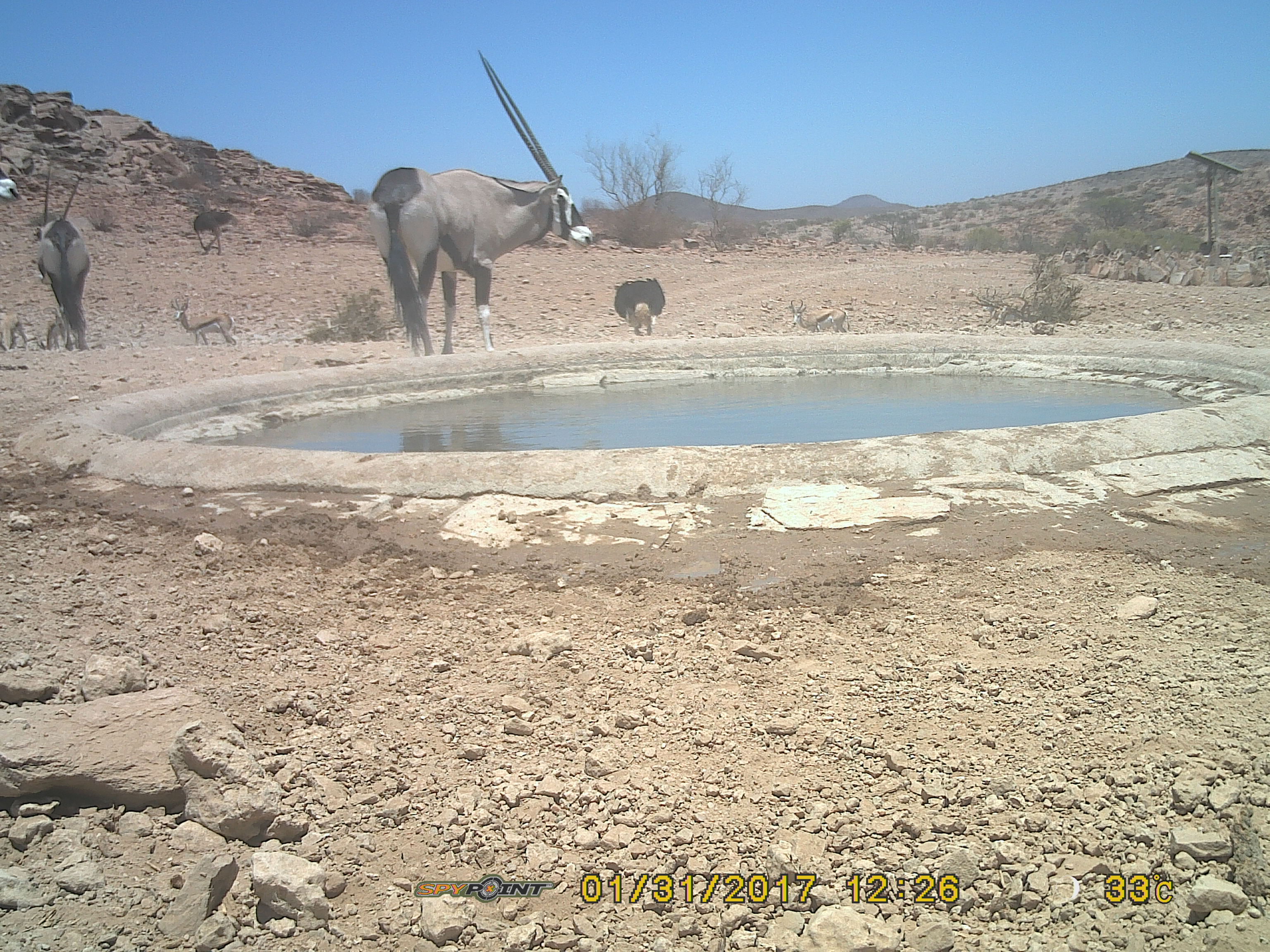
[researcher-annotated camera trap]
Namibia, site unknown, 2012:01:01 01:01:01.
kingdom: Animalia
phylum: Chordata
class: Mammalia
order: Artiodactyla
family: Bovidae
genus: Oryx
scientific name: Oryx gazella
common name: gemsbok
Oryx gazella (gemsbok).